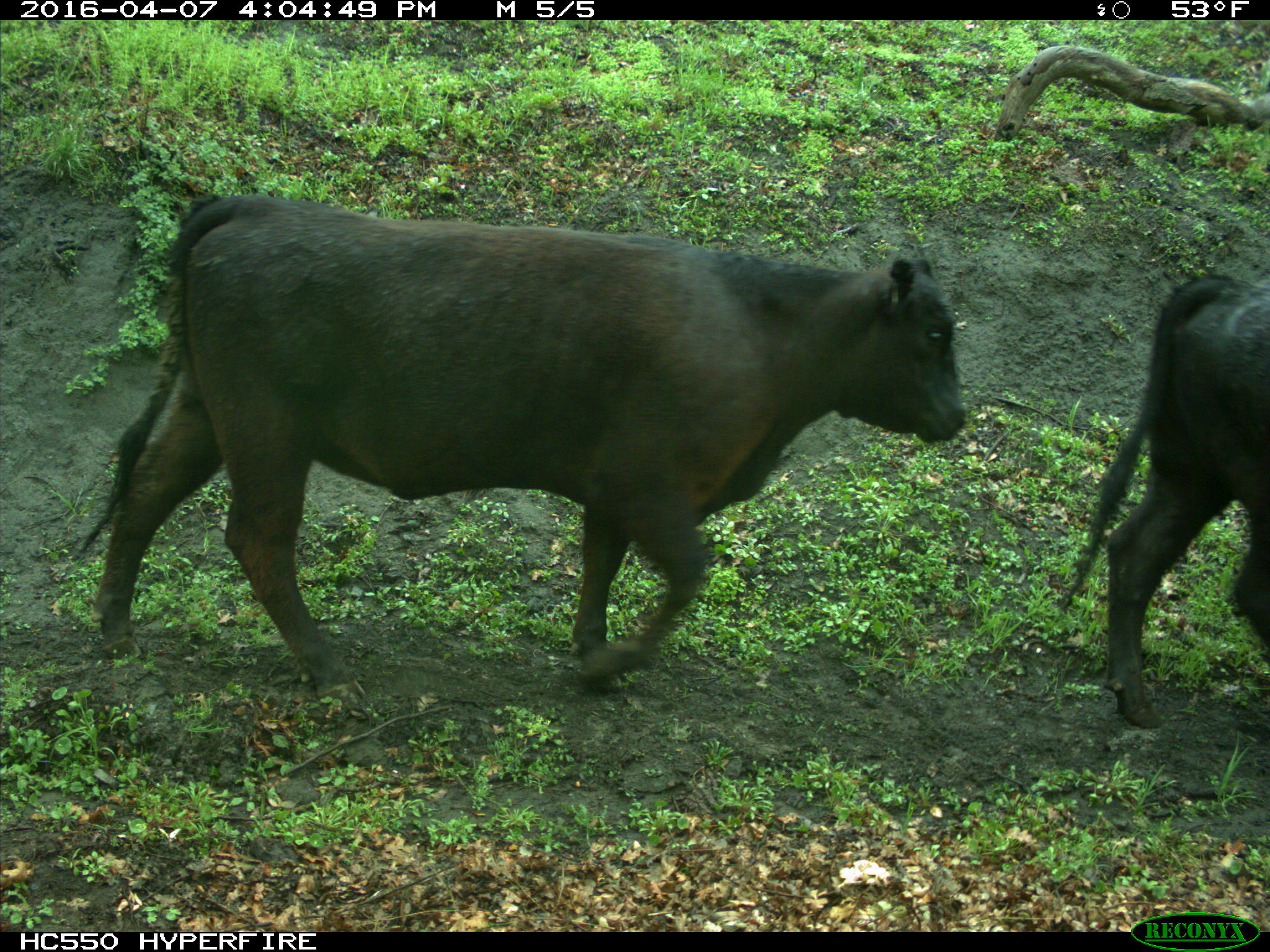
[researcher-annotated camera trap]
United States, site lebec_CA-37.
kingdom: Animalia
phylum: Chordata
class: Mammalia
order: Artiodactyla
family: Bovidae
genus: Bos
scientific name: Bos taurus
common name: domestic cow